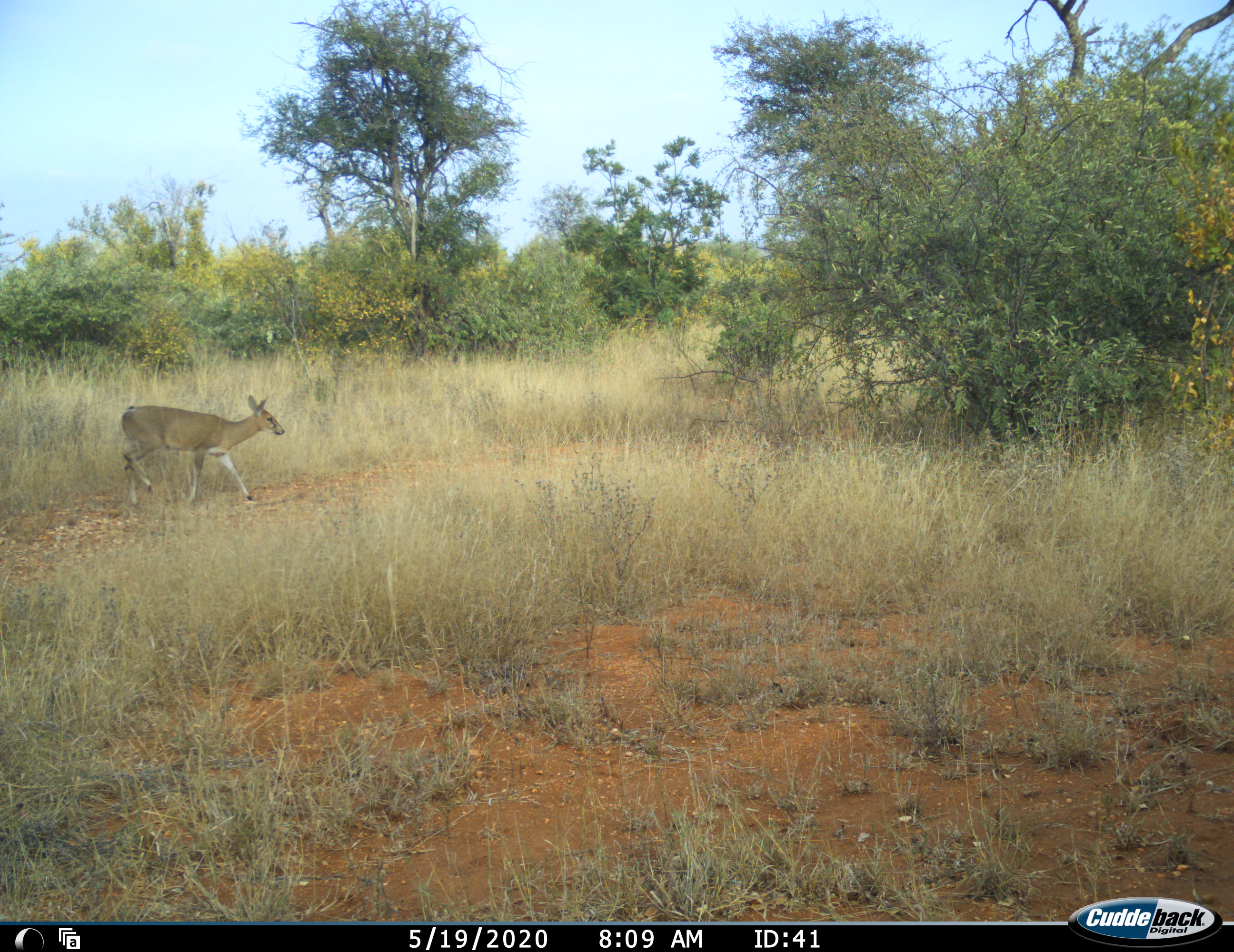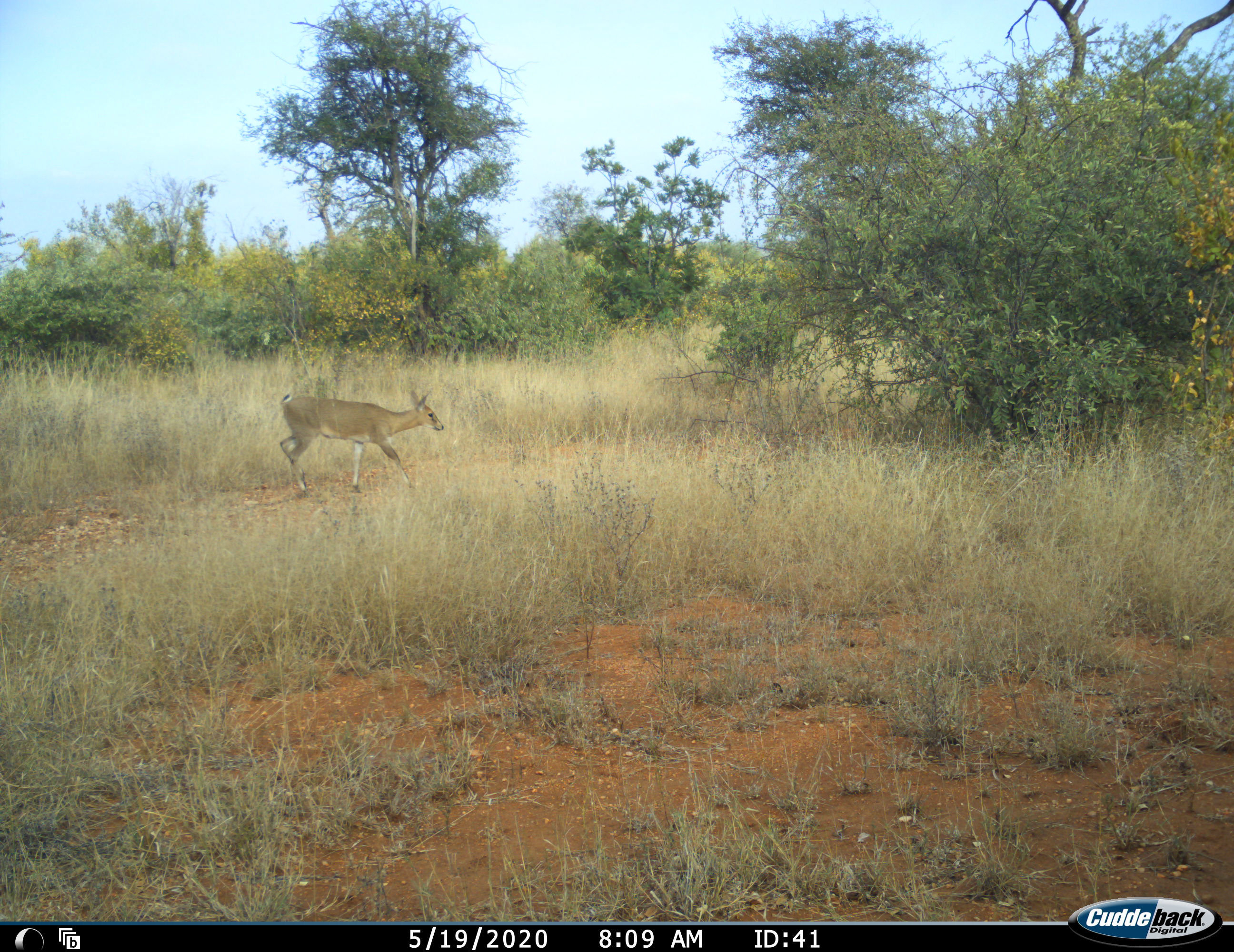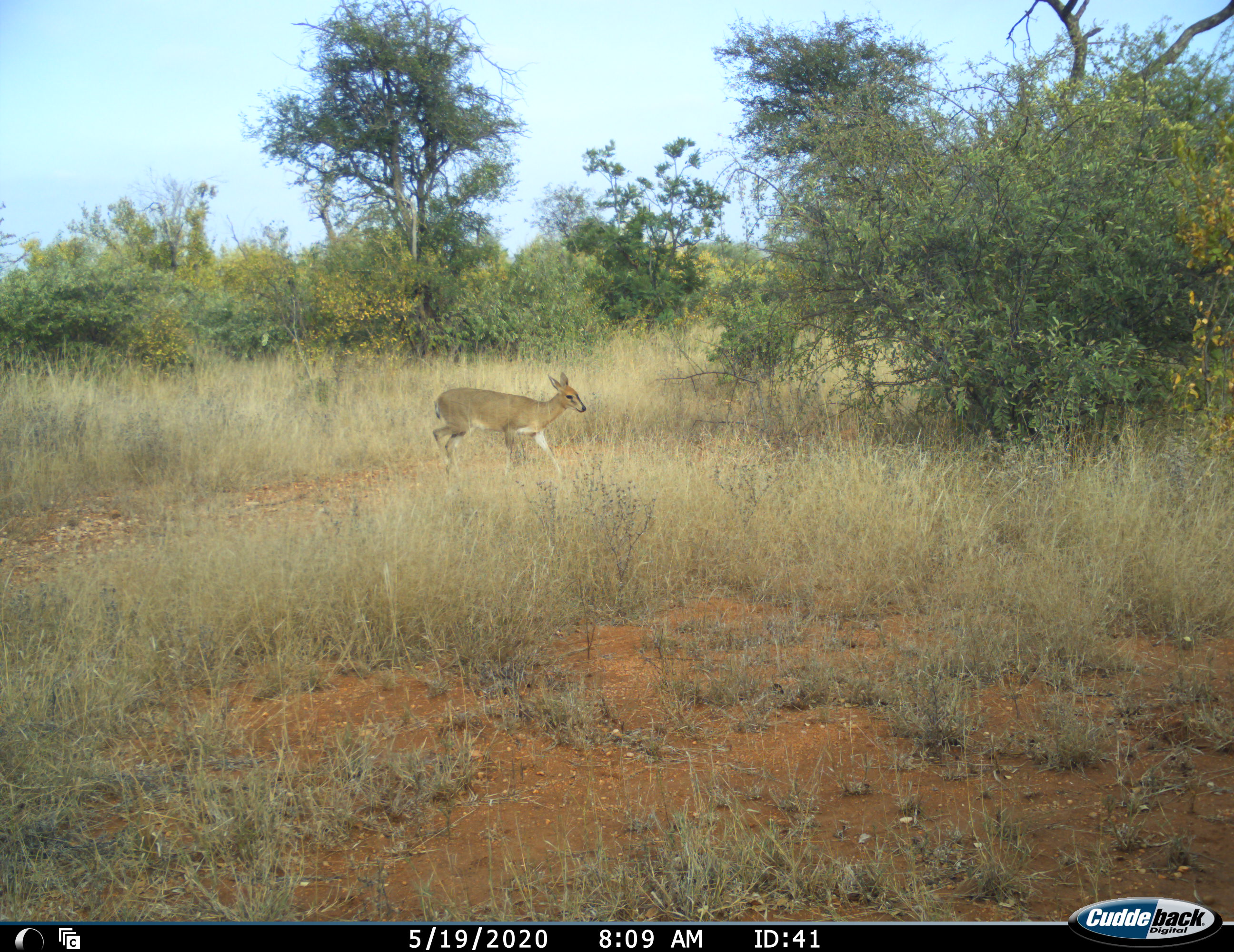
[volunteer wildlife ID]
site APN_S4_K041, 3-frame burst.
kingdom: Animalia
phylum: Chordata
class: Mammalia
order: Artiodactyla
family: Bovidae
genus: Sylvicapra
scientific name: Sylvicapra grimmia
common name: common duiker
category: duikercommongrey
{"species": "duikercommongrey (common duiker) (Sylvicapra grimmia)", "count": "1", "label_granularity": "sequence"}